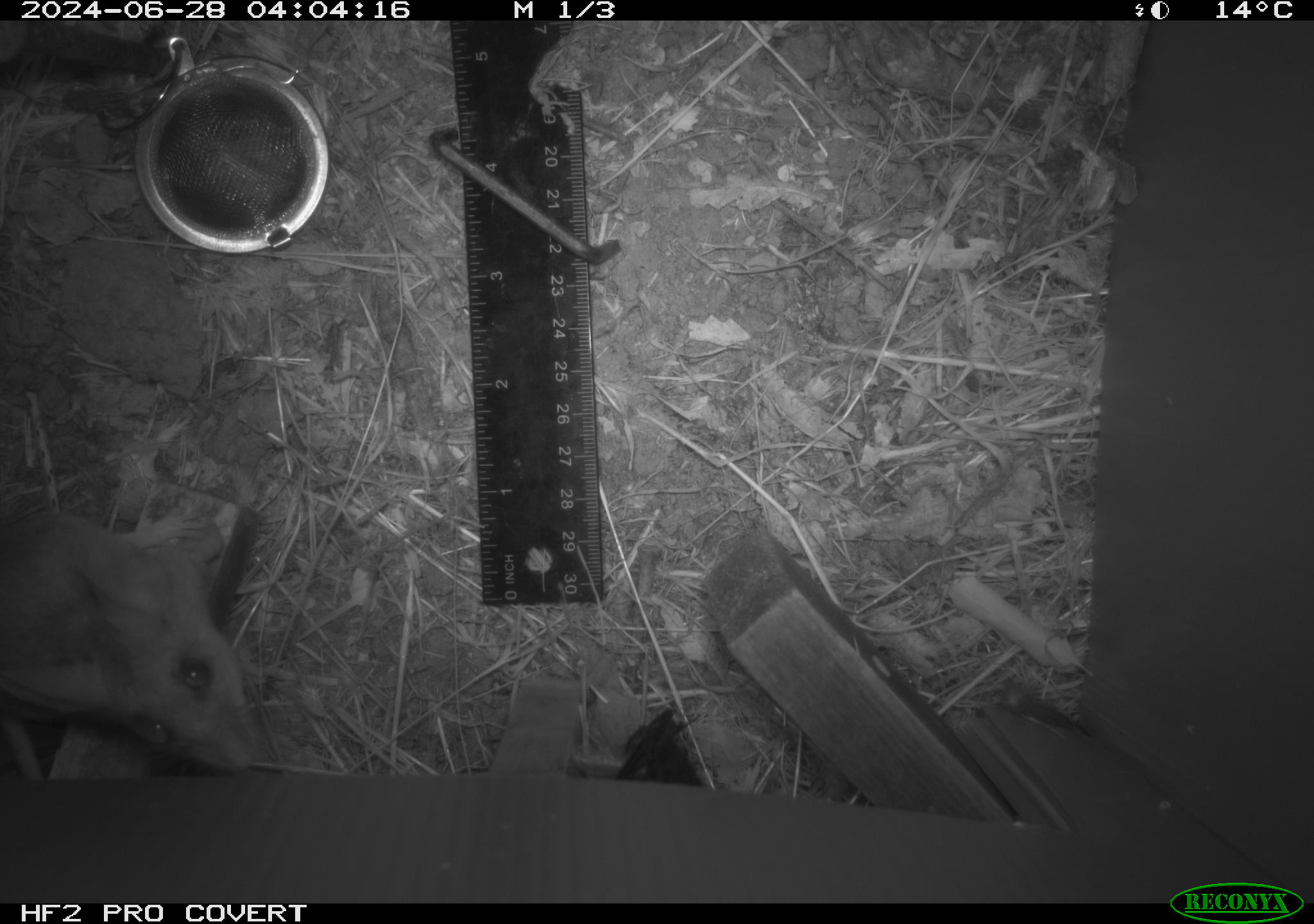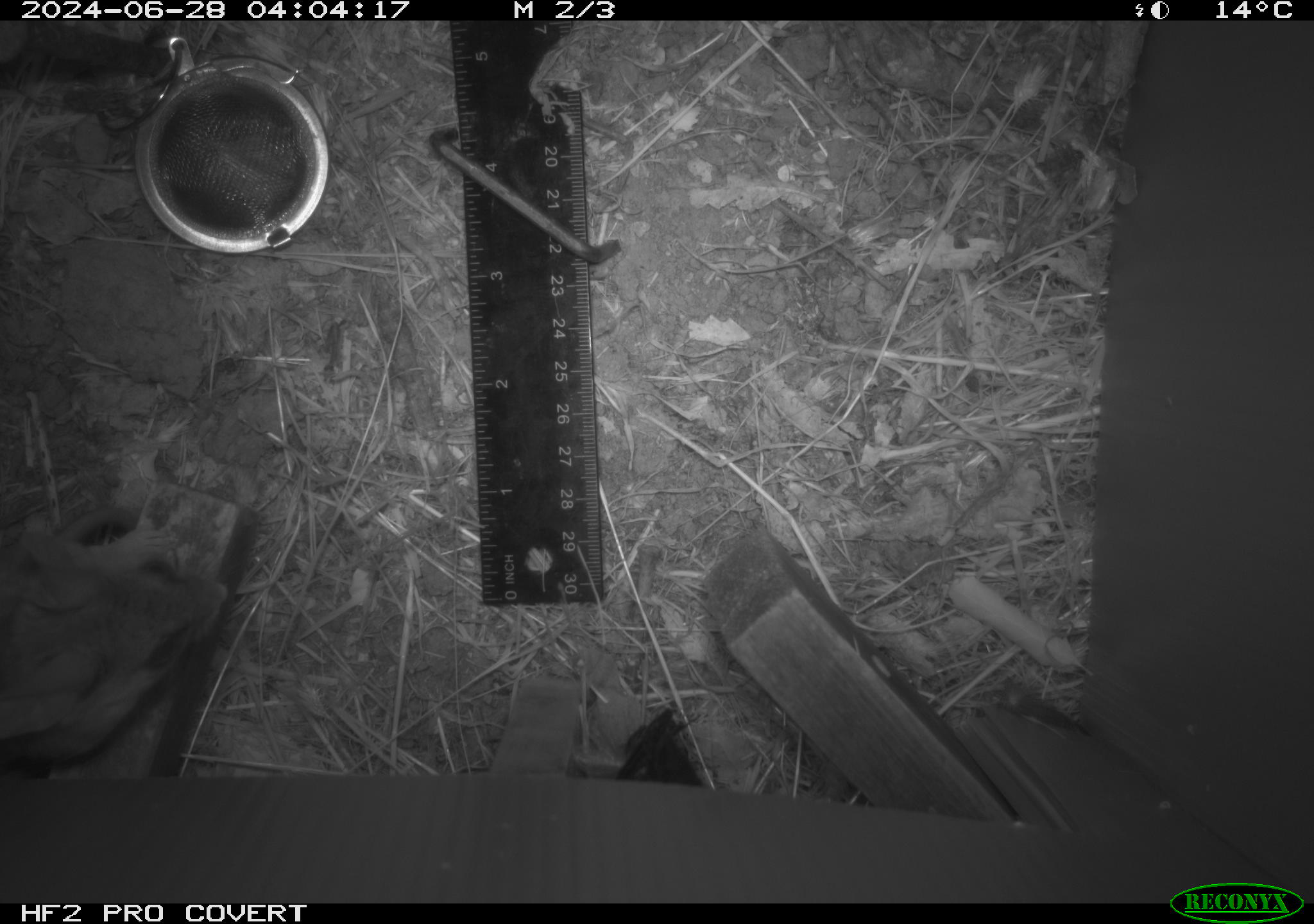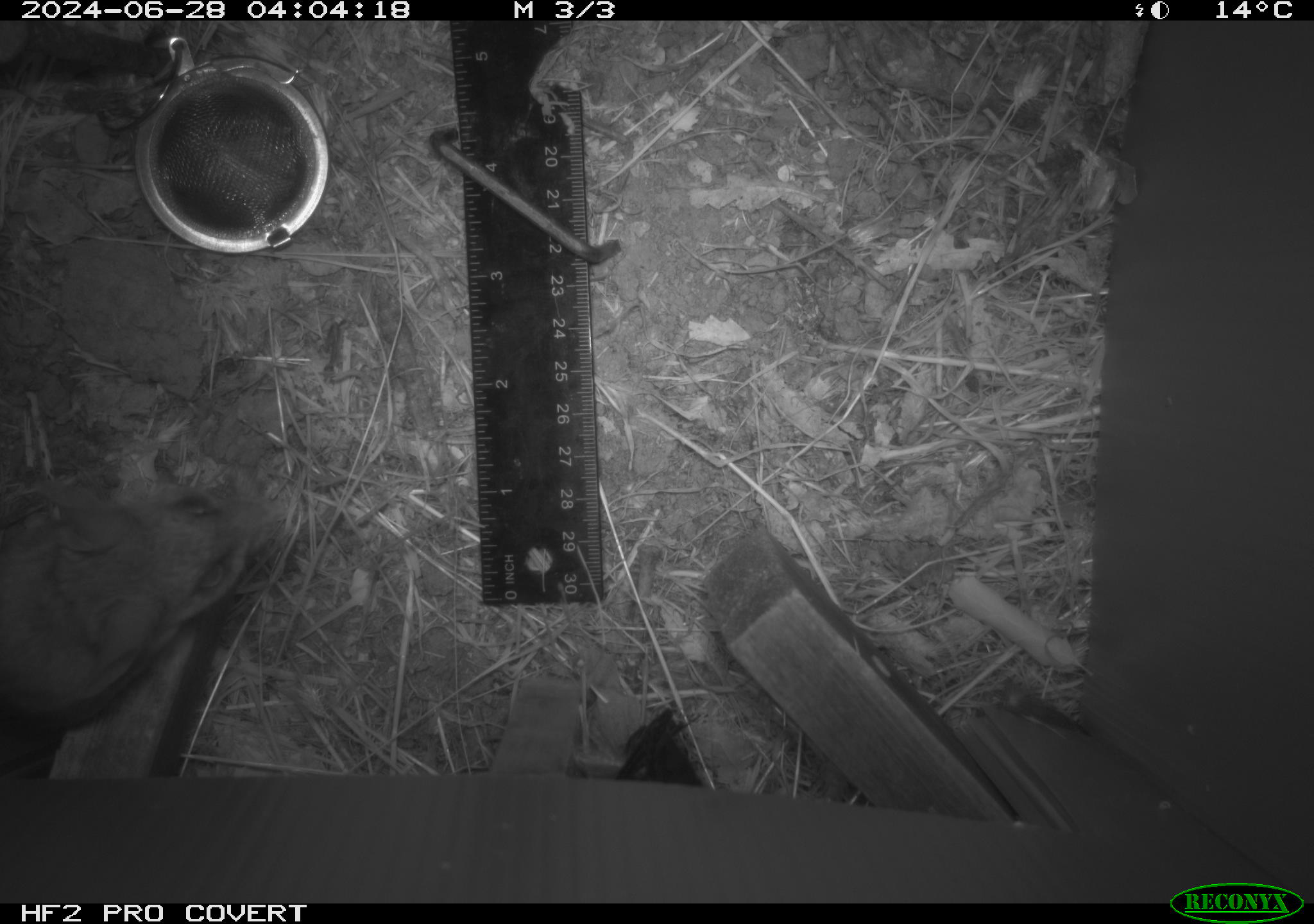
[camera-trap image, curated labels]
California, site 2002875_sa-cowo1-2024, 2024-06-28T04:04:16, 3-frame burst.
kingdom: Animalia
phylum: Chordata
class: Mammalia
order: Rodentia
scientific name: Rodentia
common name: rodent